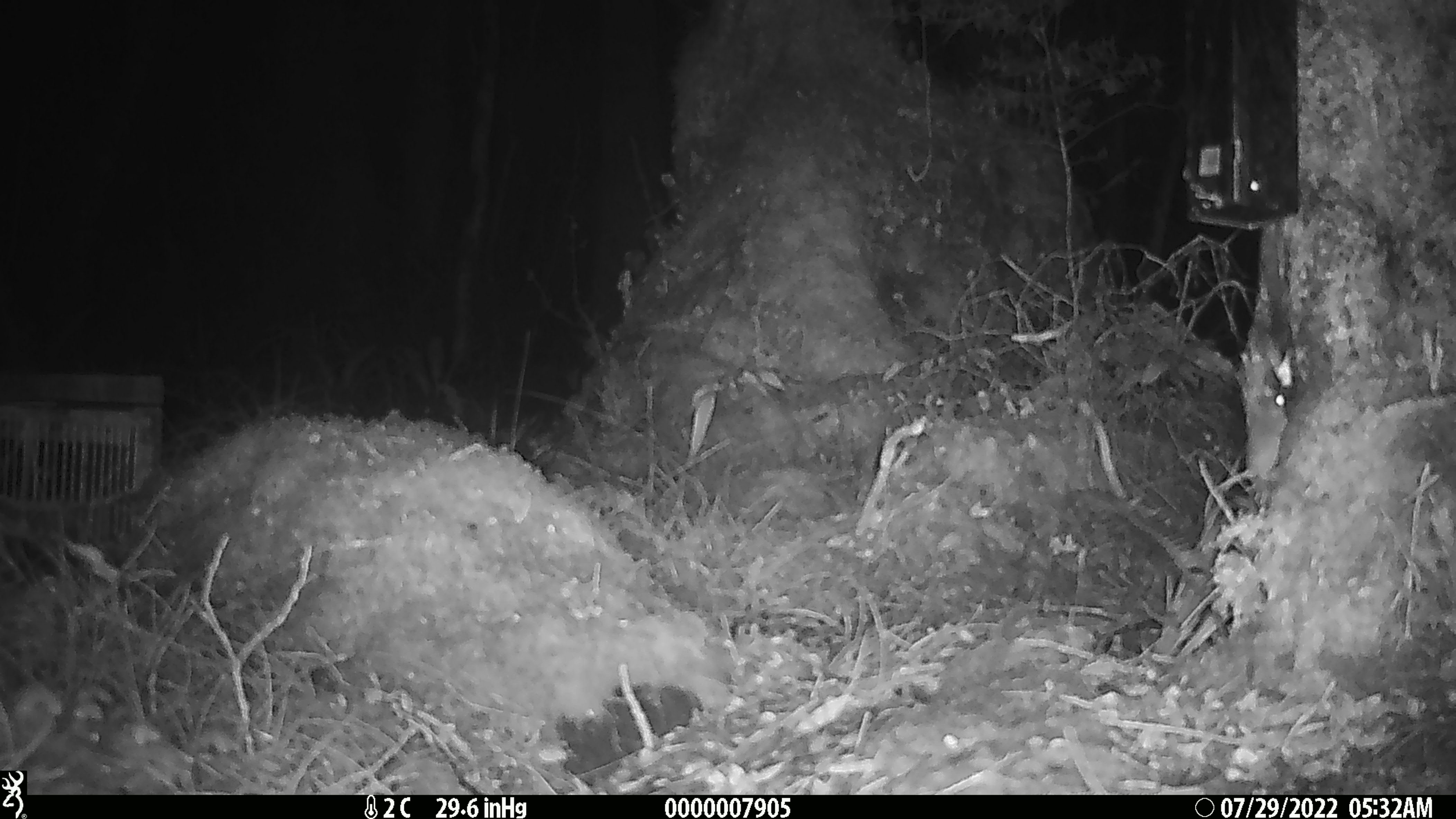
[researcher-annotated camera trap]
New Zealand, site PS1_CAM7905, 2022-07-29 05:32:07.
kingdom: Animalia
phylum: Chordata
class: Mammalia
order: Rodentia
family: Muridae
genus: Mus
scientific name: Mus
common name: mouse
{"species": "mouse (Mus)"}